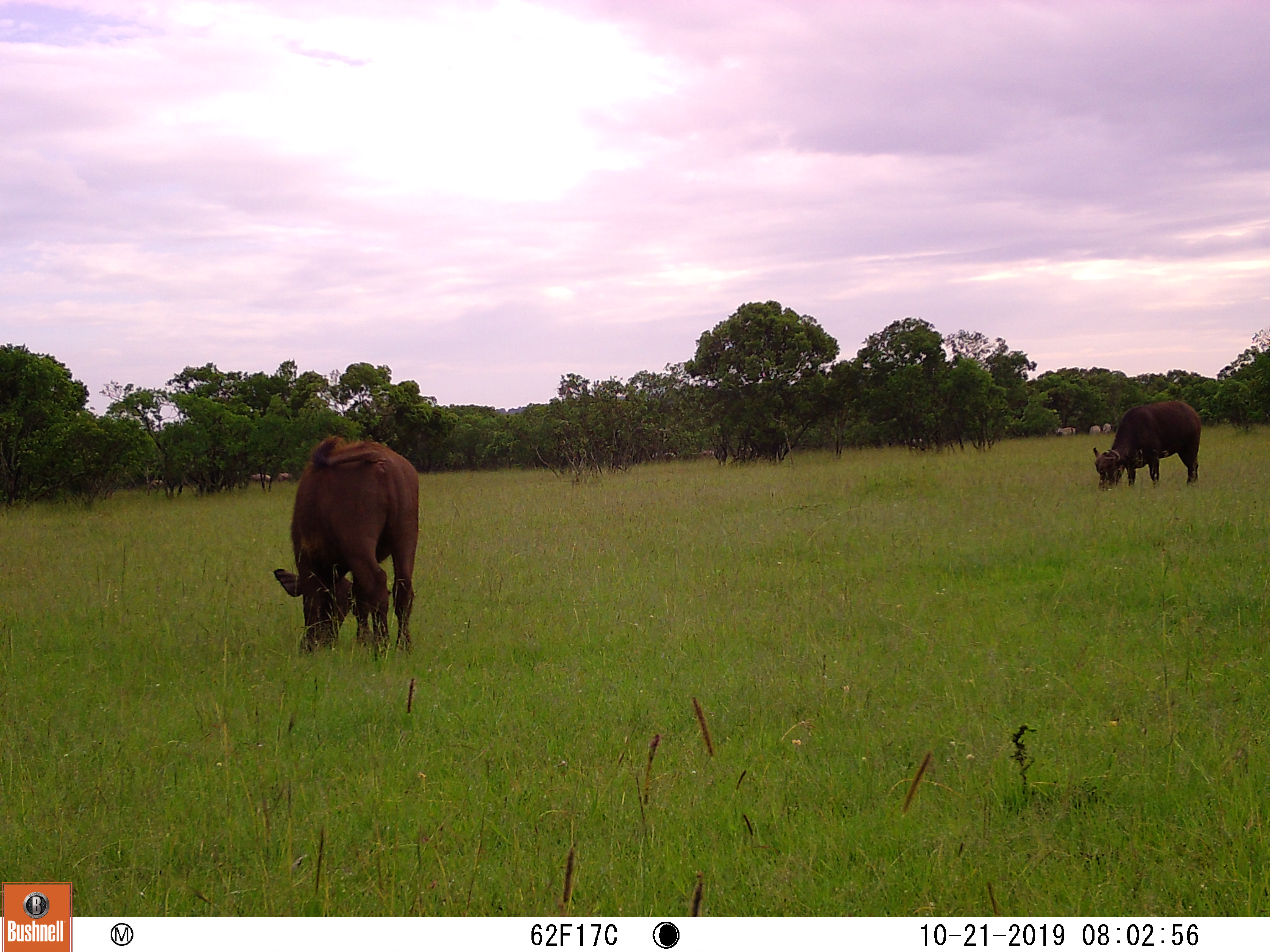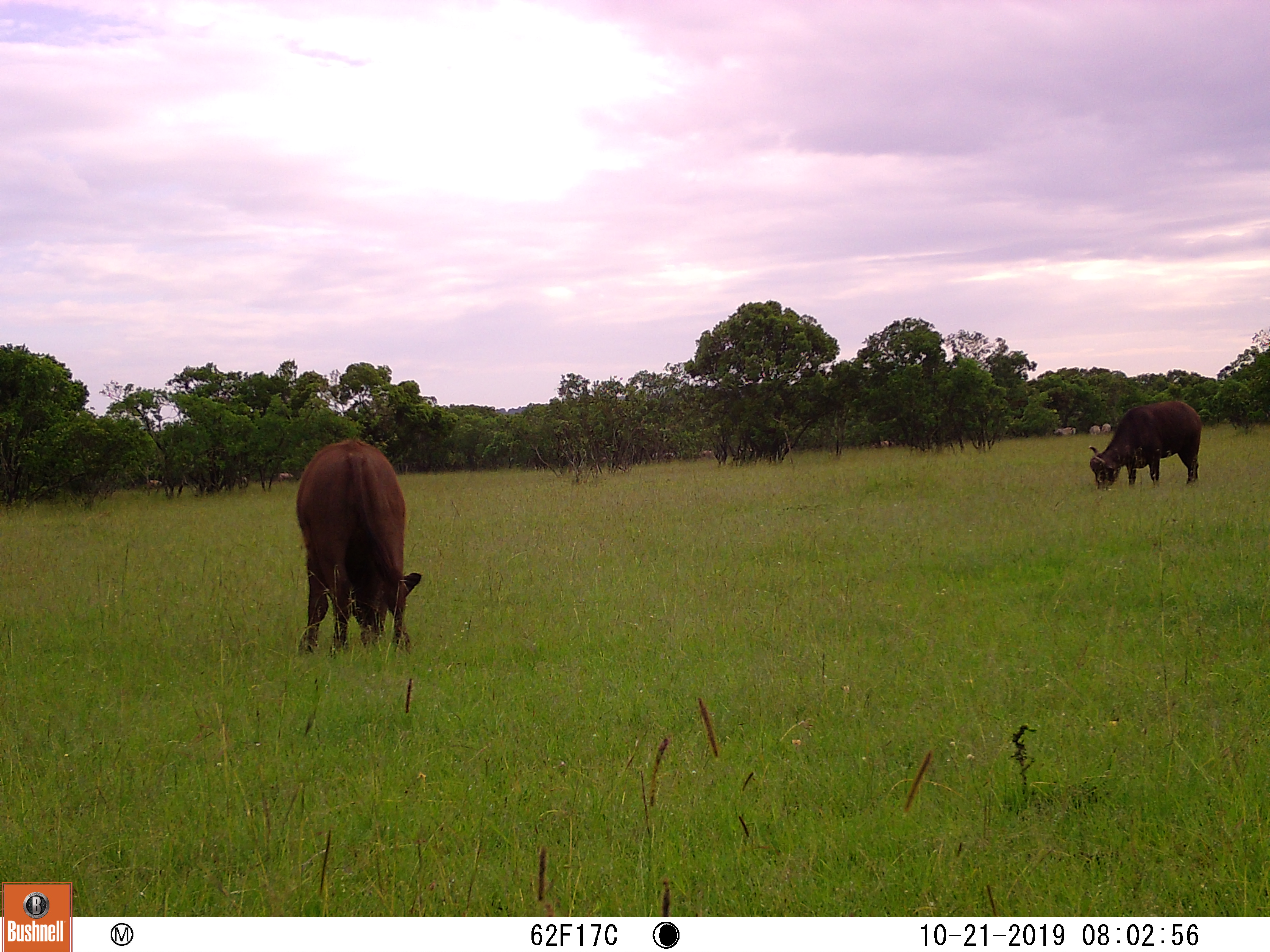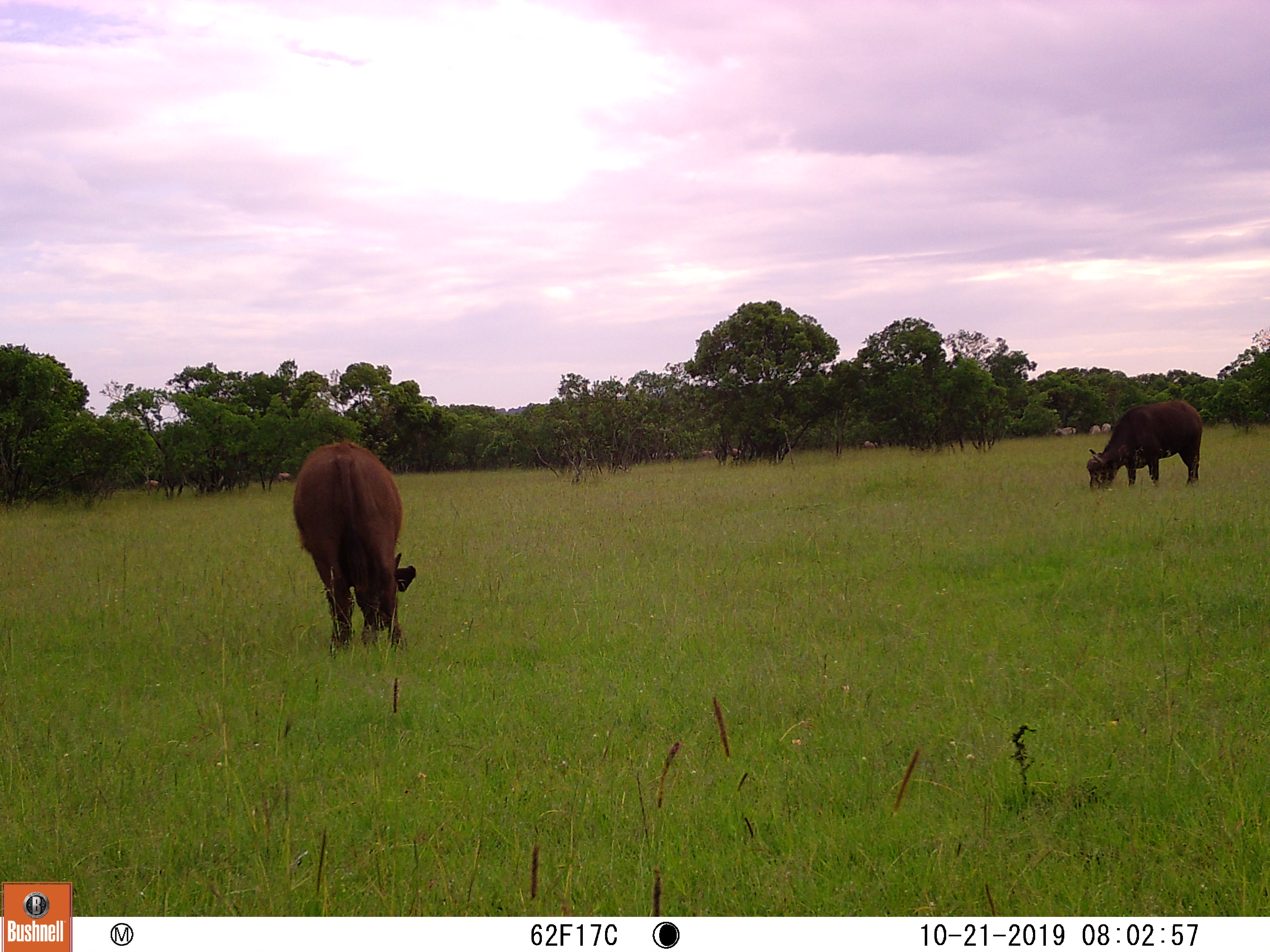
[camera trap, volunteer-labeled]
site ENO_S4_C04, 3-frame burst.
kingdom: Animalia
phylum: Chordata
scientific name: Vertebrata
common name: domestic animal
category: domesticanimal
Domesticanimal (domestic animal) (Vertebrata), count 2. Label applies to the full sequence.